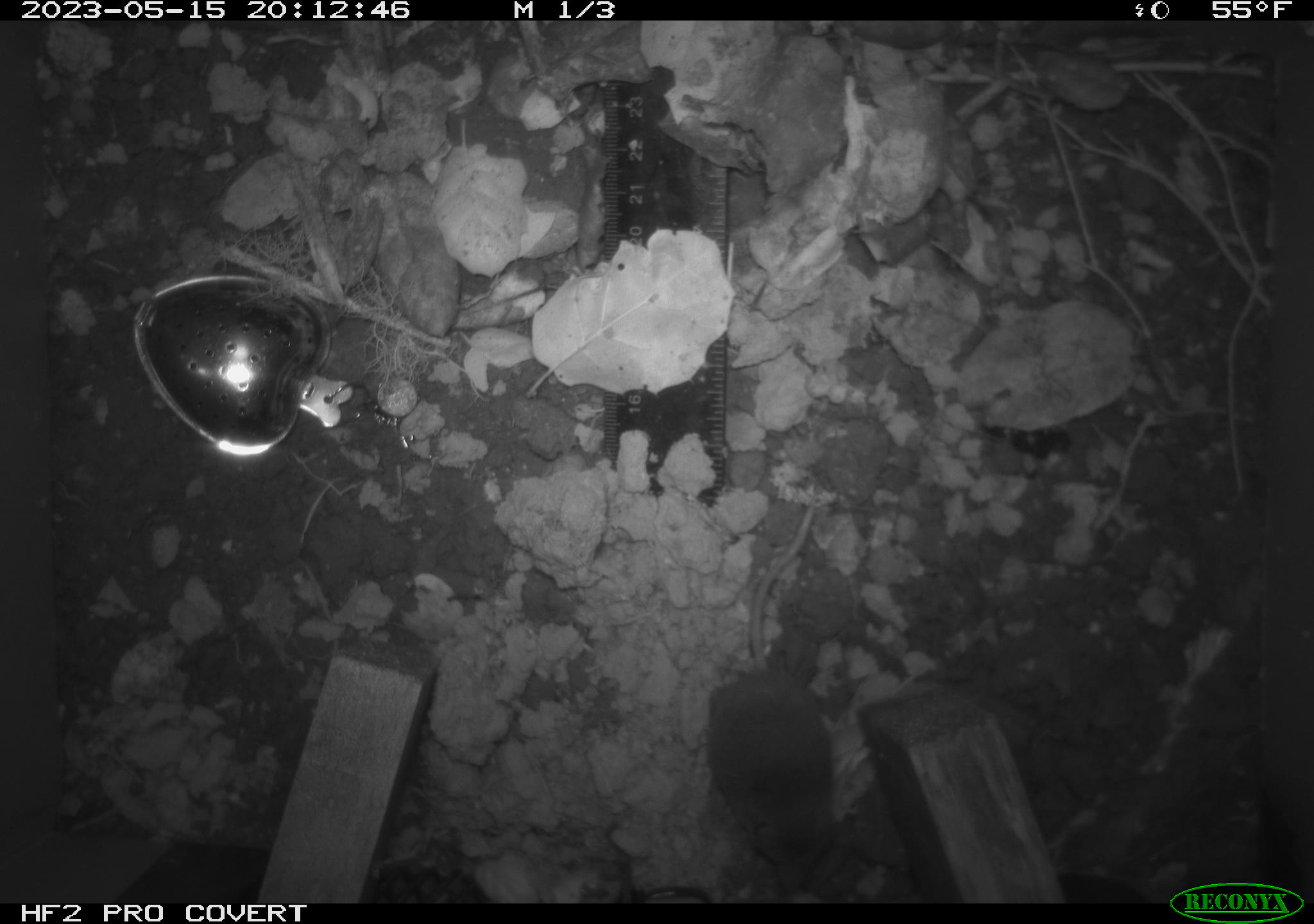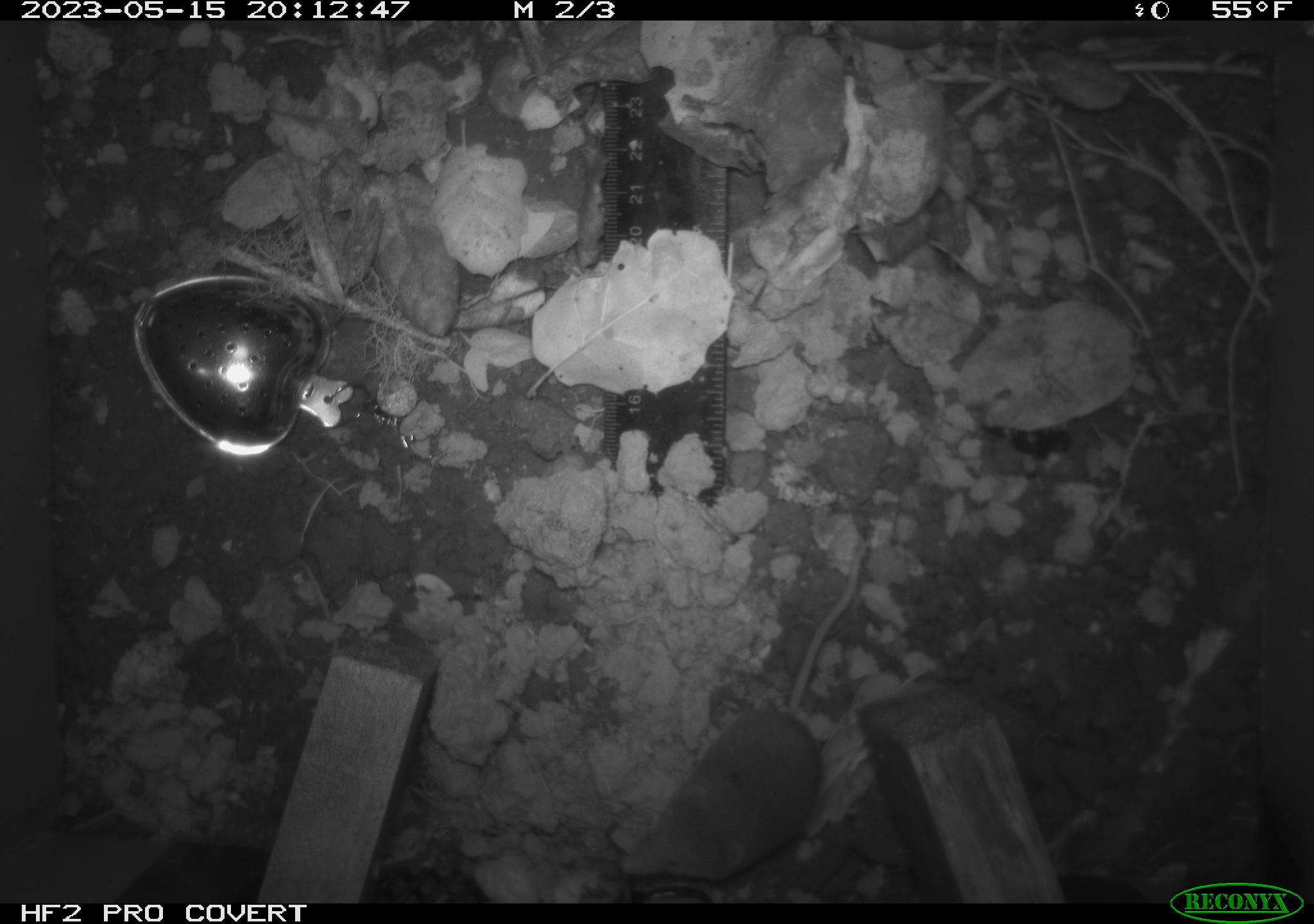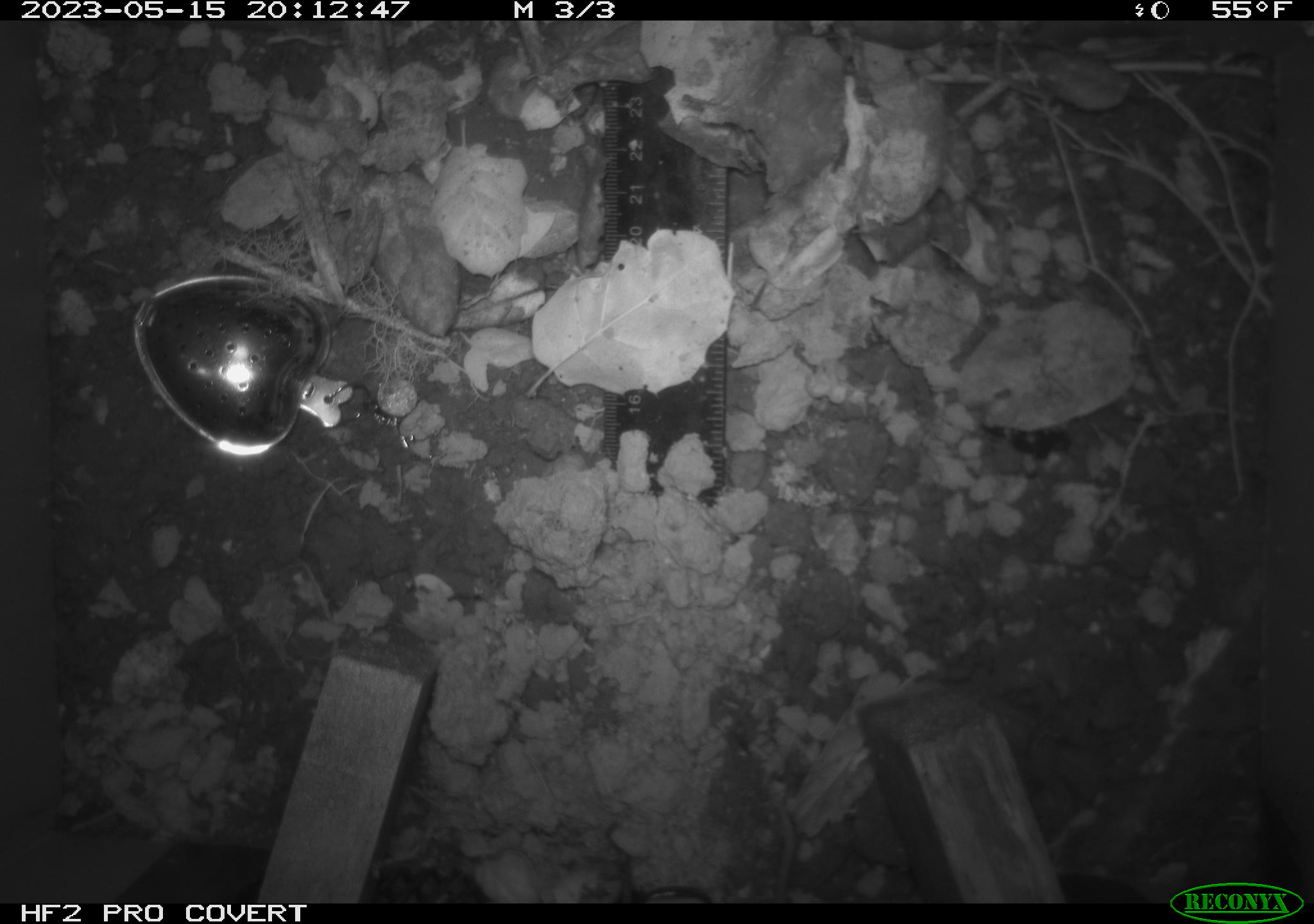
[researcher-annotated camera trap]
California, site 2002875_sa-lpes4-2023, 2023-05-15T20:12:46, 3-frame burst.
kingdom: Animalia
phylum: Chordata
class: Mammalia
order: Eulipotyphla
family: Soricidae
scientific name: Soricidae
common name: shrews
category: soricidae family